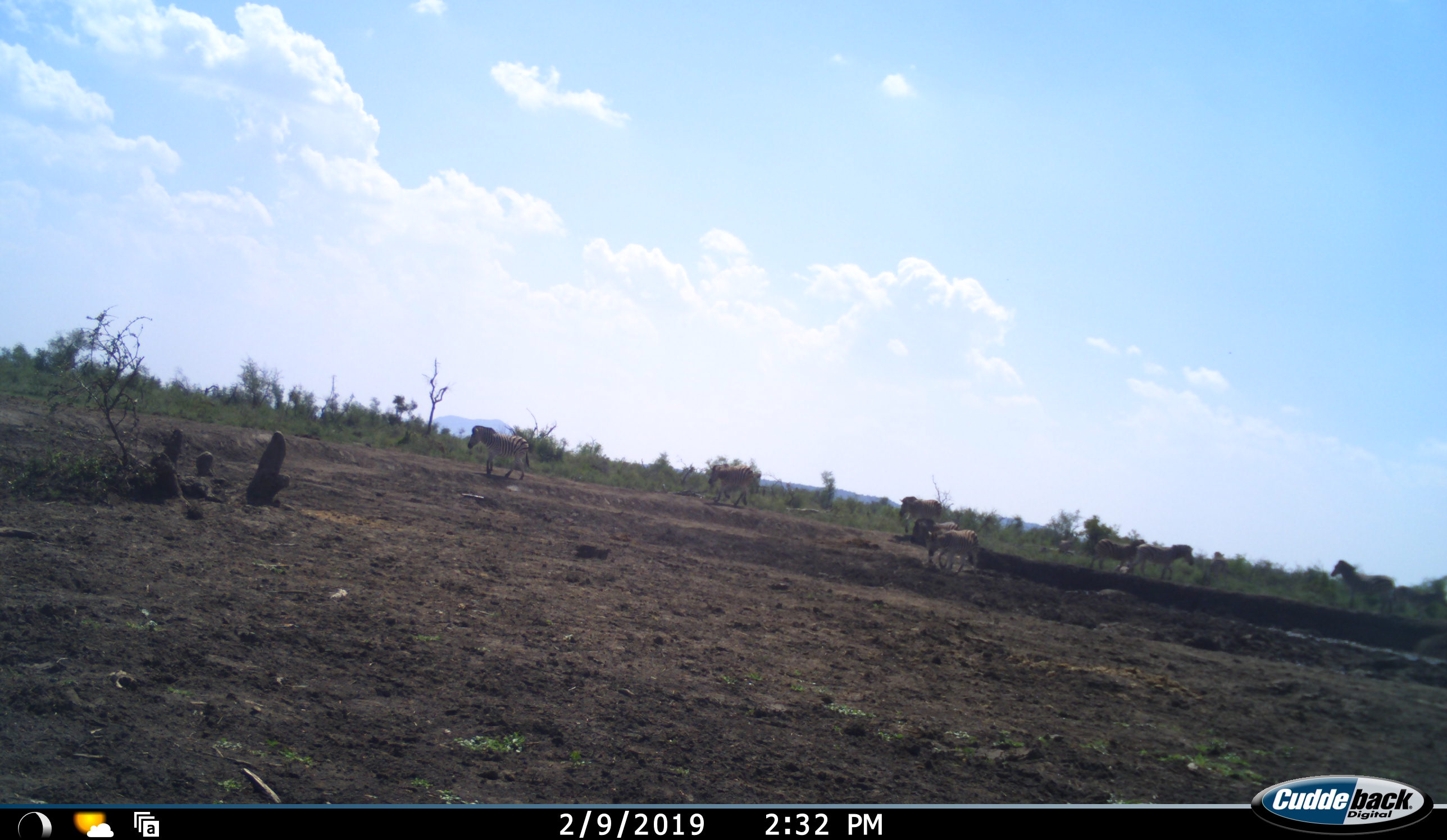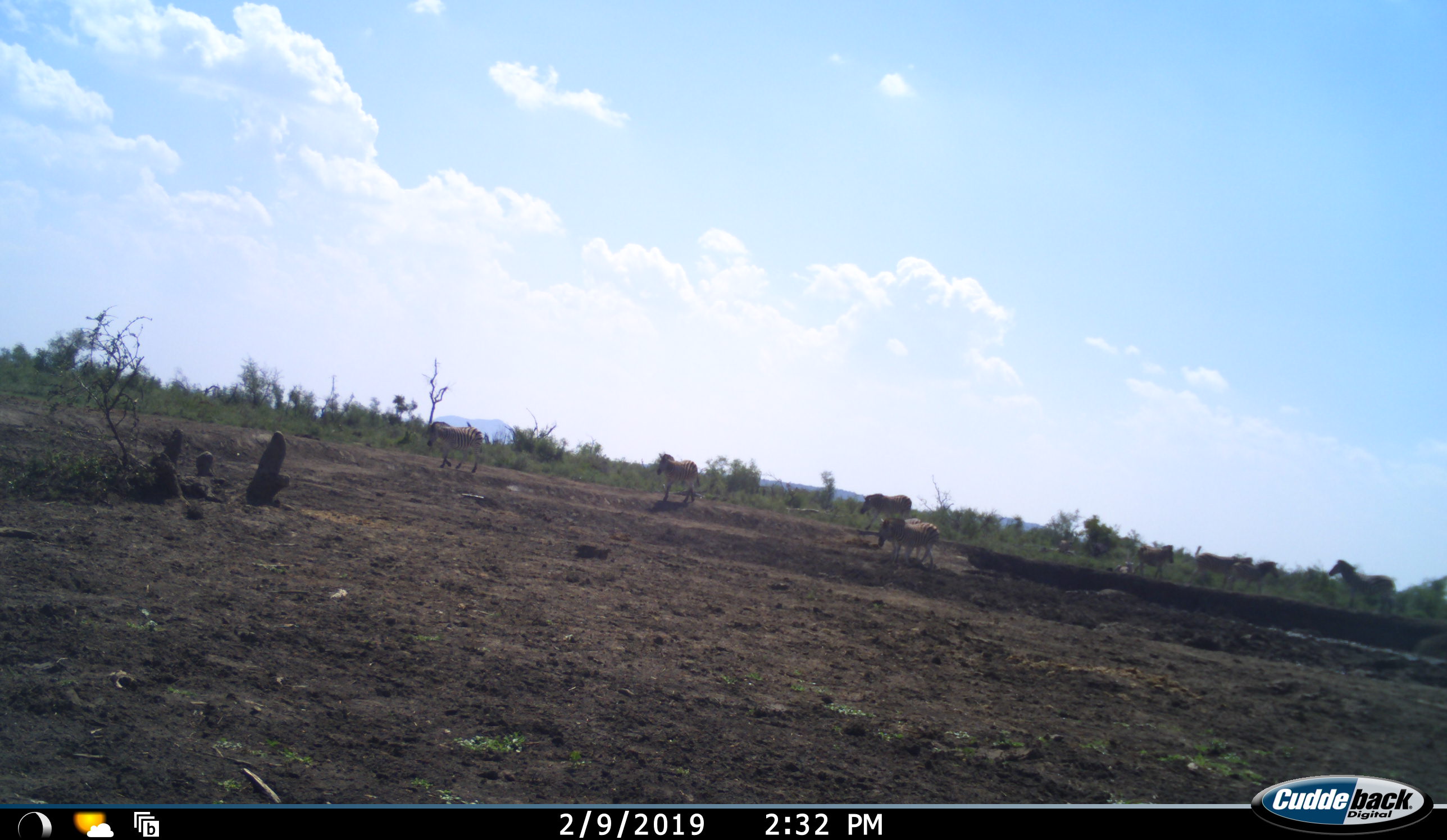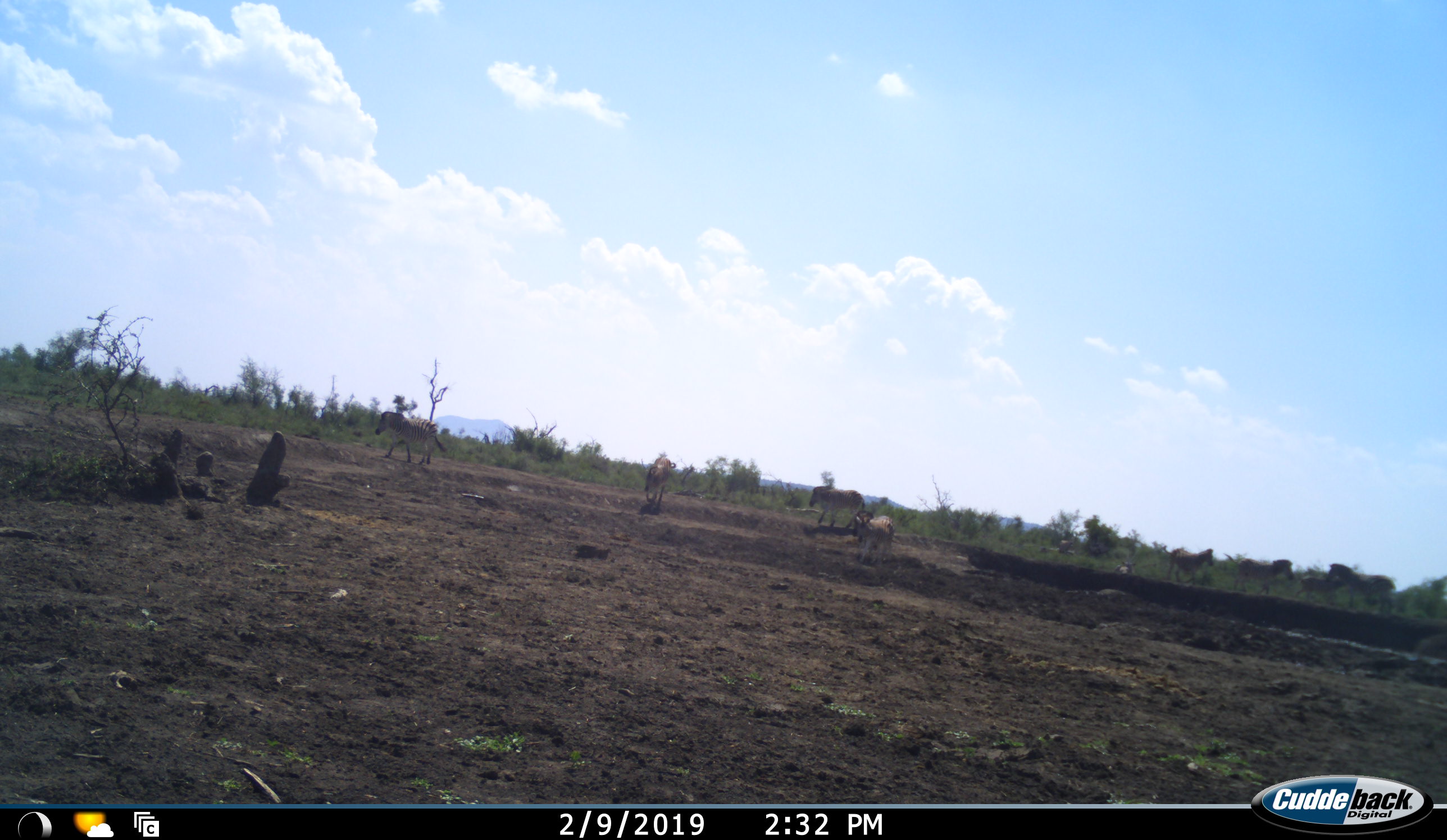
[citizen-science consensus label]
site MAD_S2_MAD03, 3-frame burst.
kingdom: Animalia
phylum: Chordata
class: Mammalia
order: Perissodactyla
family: Equidae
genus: Equus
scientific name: Equus quagga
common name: plains zebra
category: zebraplains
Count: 8.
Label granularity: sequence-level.